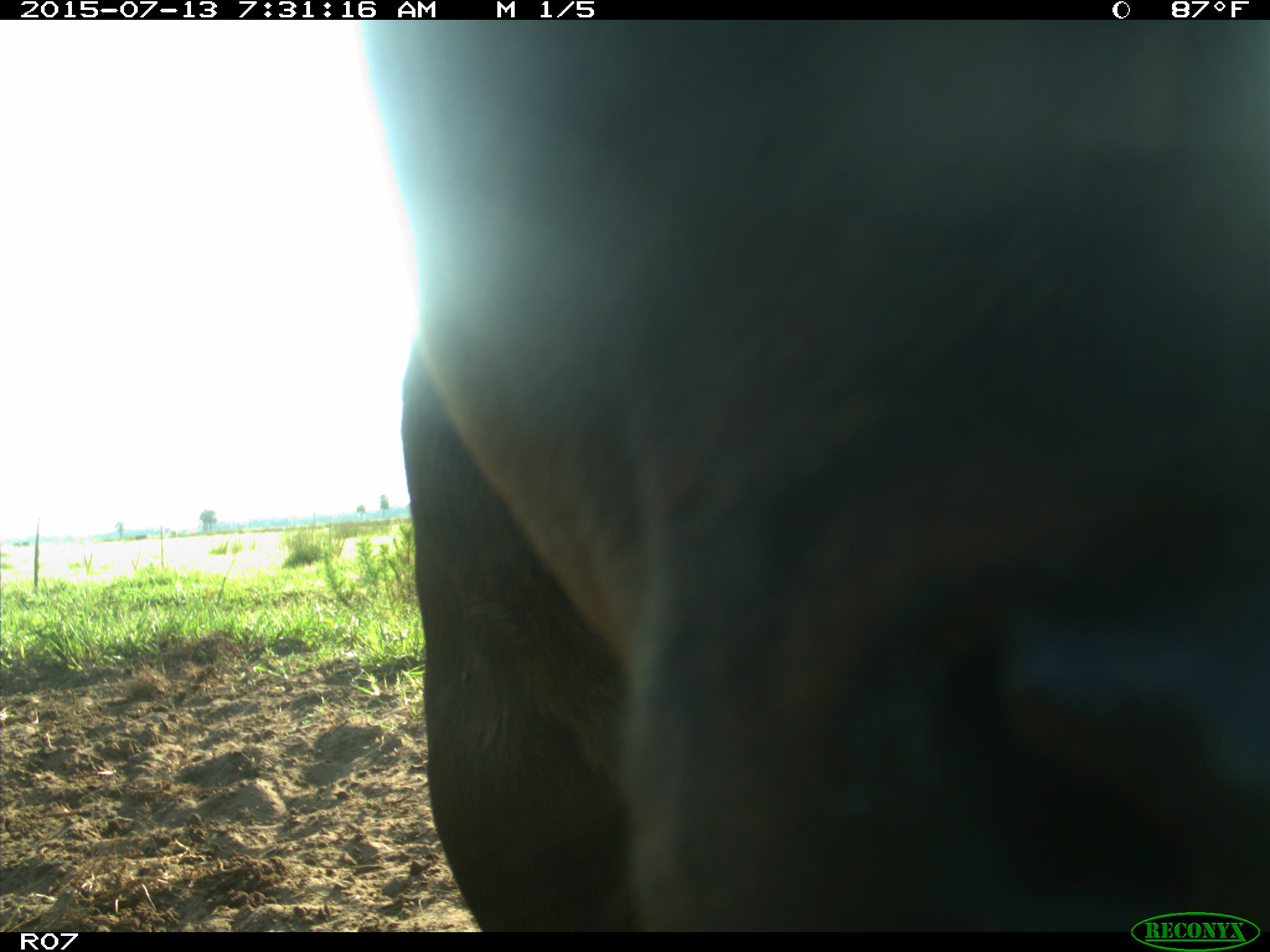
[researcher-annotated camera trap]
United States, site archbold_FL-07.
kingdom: Animalia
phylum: Chordata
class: Mammalia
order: Artiodactyla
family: Bovidae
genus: Bos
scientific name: Bos taurus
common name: domestic cow